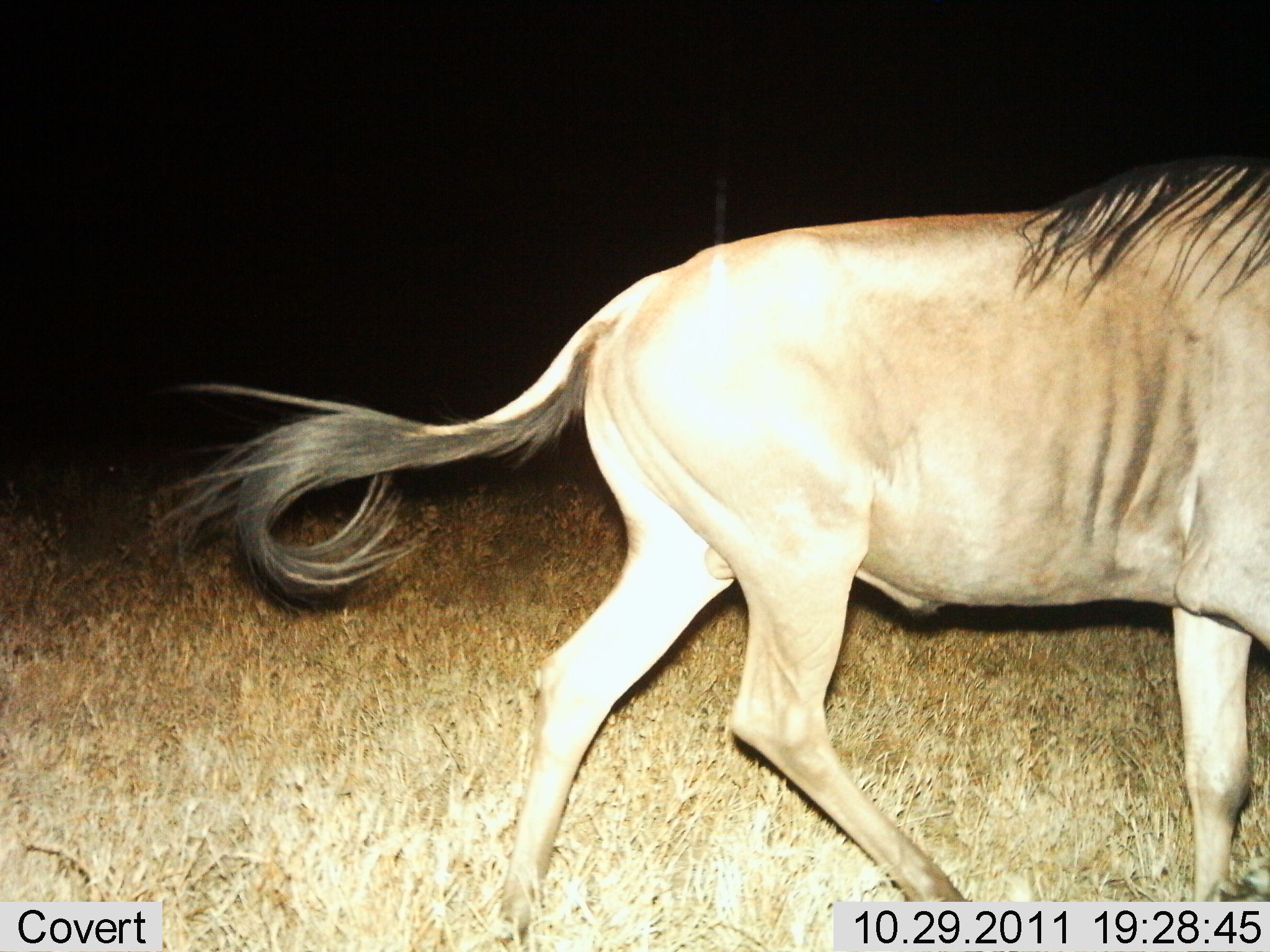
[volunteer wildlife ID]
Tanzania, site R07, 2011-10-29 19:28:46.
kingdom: Animalia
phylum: Chordata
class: Mammalia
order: Artiodactyla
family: Bovidae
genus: Connochaetes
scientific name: Connochaetes taurinus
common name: blue wildebeest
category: wildebeest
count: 1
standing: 9%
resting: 0%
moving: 91%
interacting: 0%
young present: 0%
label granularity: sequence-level